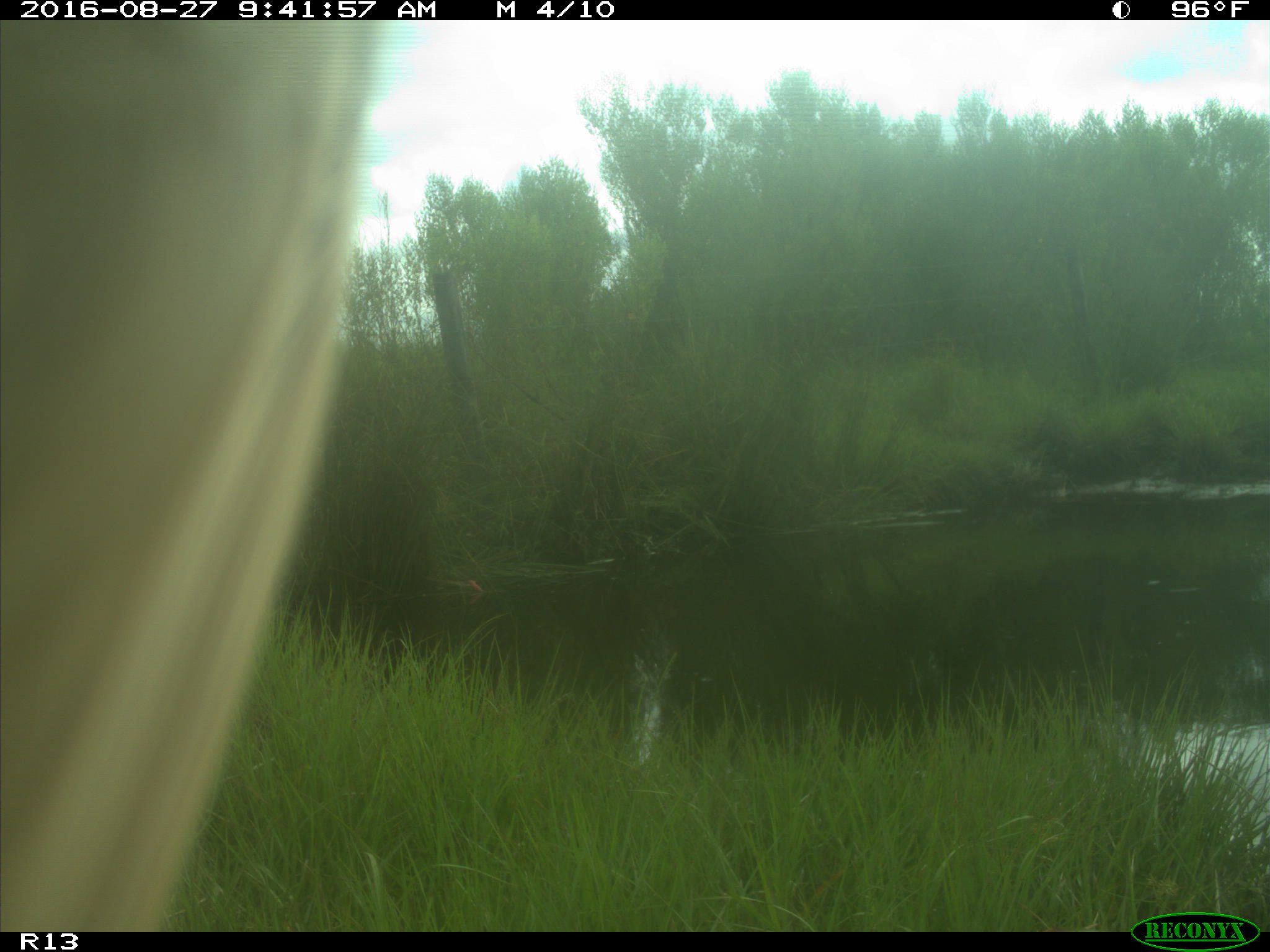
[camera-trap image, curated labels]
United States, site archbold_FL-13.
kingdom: Animalia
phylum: Chordata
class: Mammalia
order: Artiodactyla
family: Bovidae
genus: Bos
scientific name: Bos taurus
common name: domestic cow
Bos taurus (domestic cow).